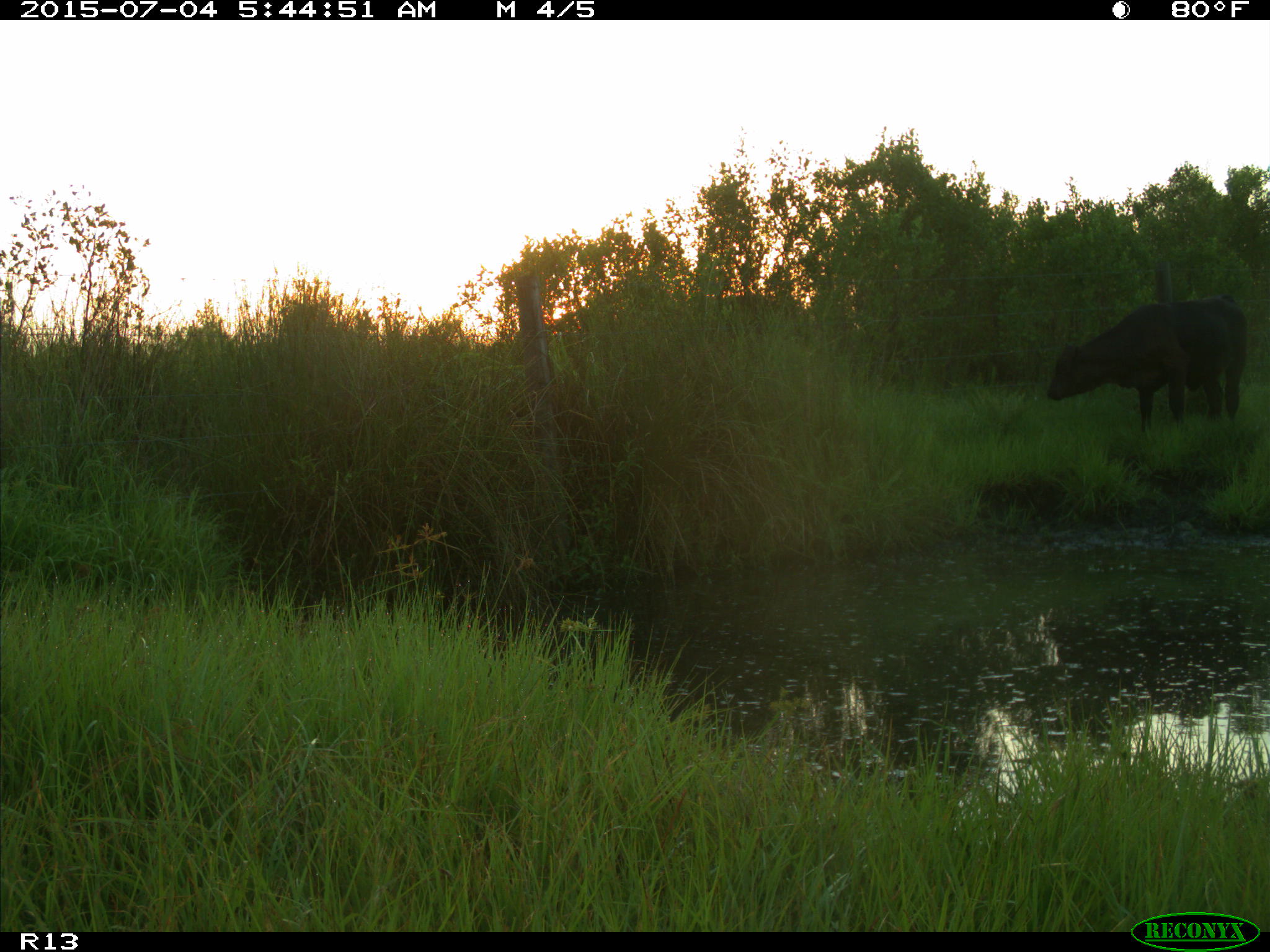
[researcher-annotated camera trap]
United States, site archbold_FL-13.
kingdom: Animalia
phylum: Chordata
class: Mammalia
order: Artiodactyla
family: Bovidae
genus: Bos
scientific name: Bos taurus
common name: domestic cow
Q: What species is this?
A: Bos taurus (domestic cow).